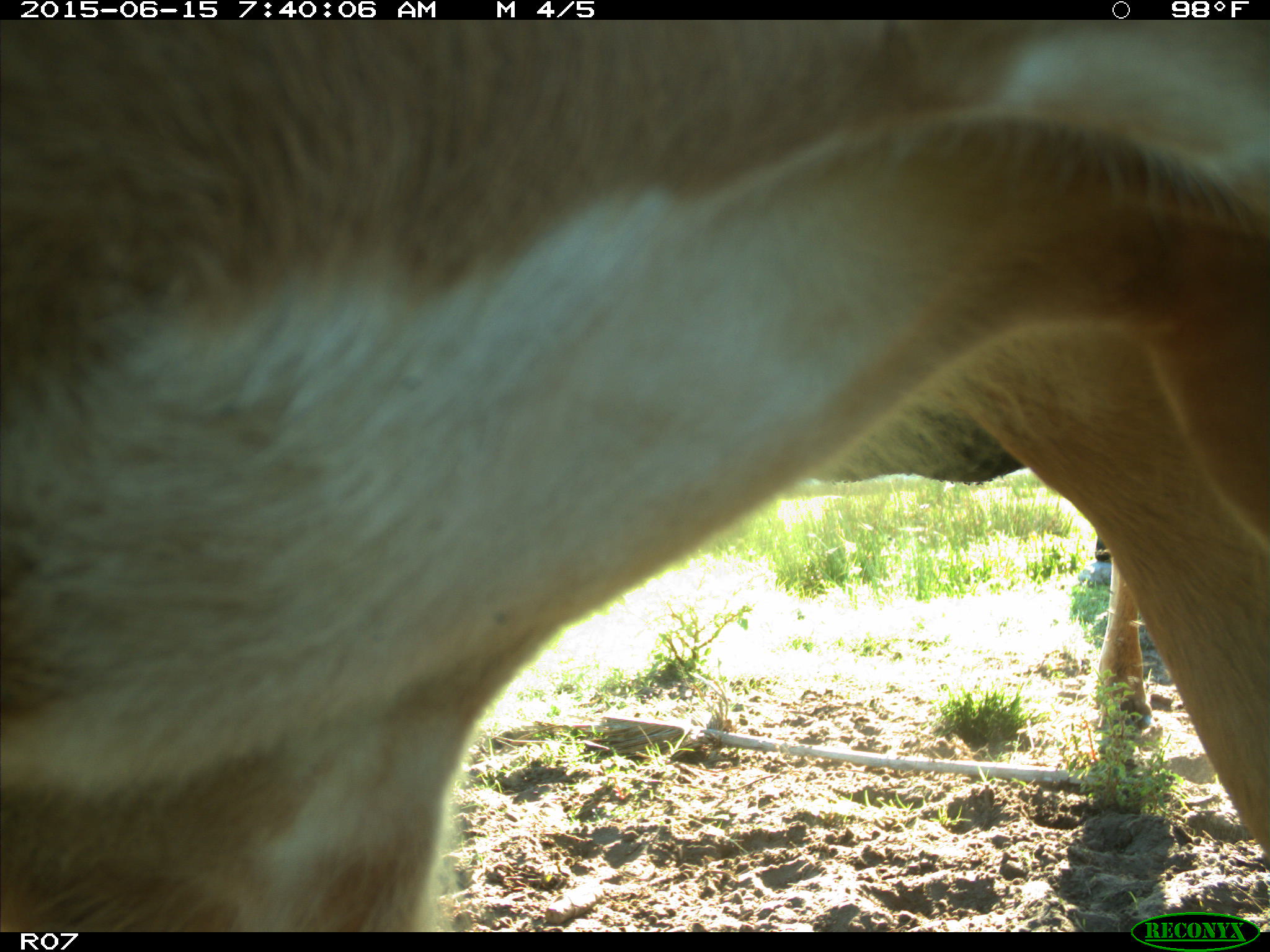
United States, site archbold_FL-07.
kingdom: Animalia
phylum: Chordata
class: Mammalia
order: Artiodactyla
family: Bovidae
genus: Bos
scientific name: Bos taurus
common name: domestic cow